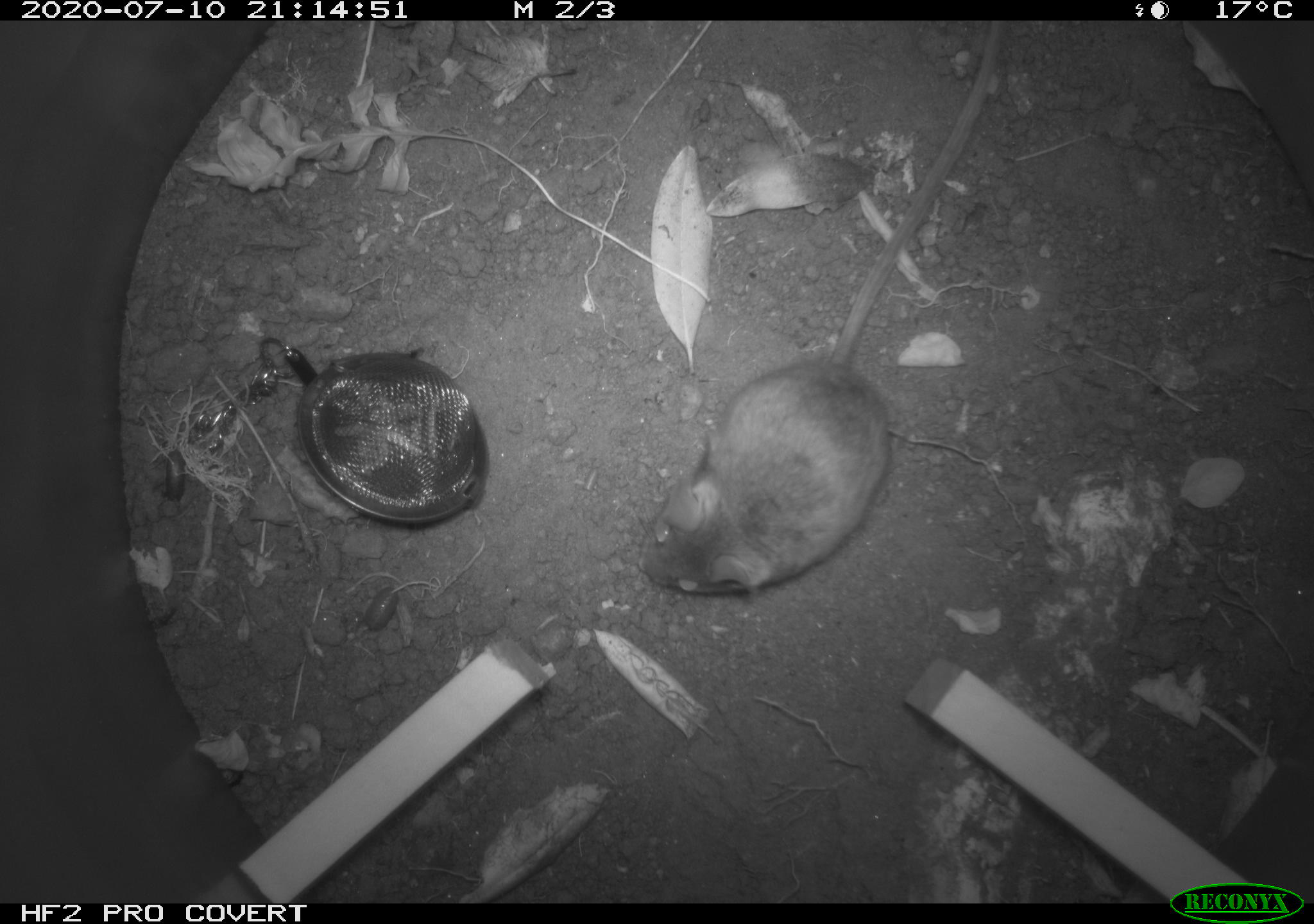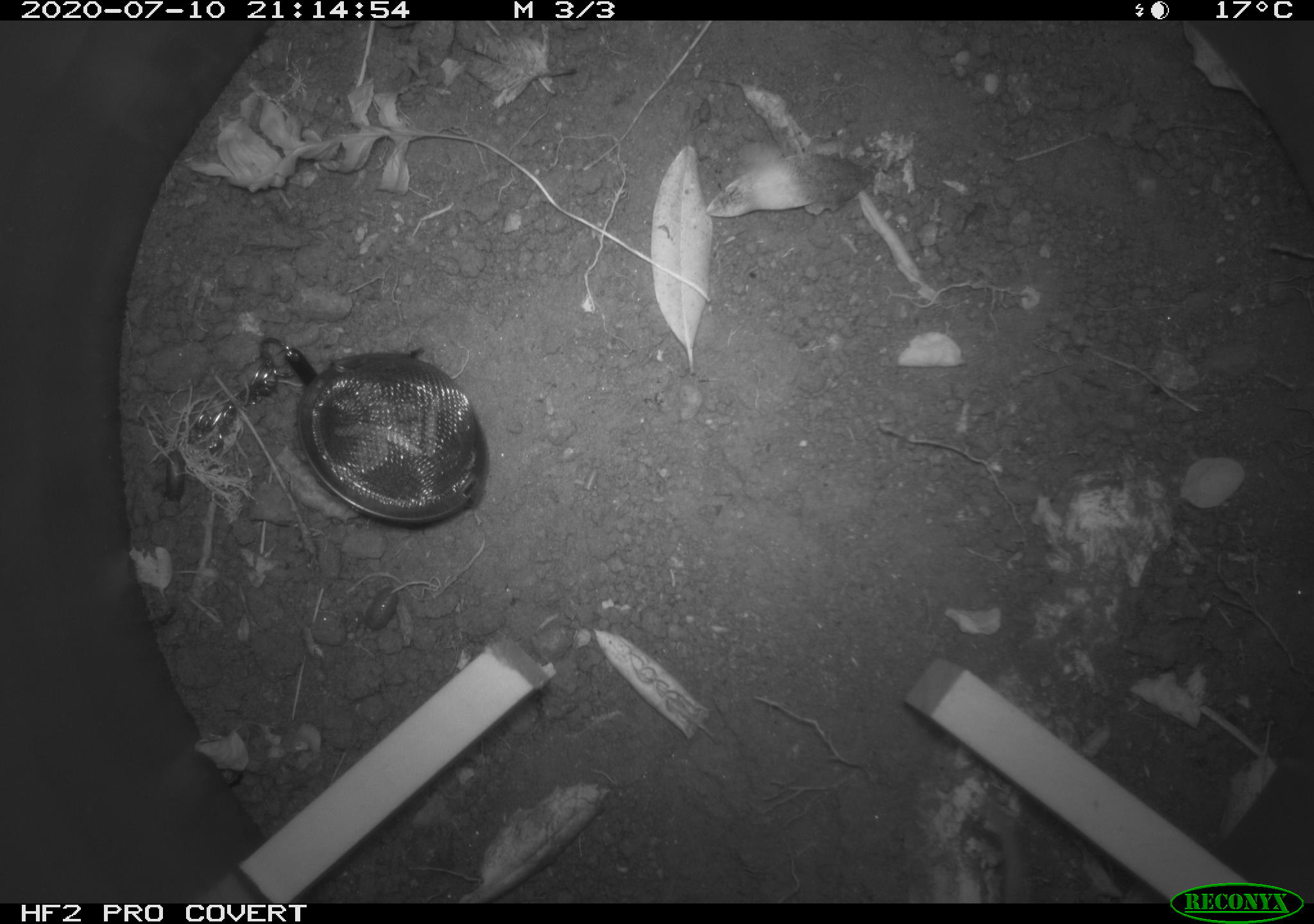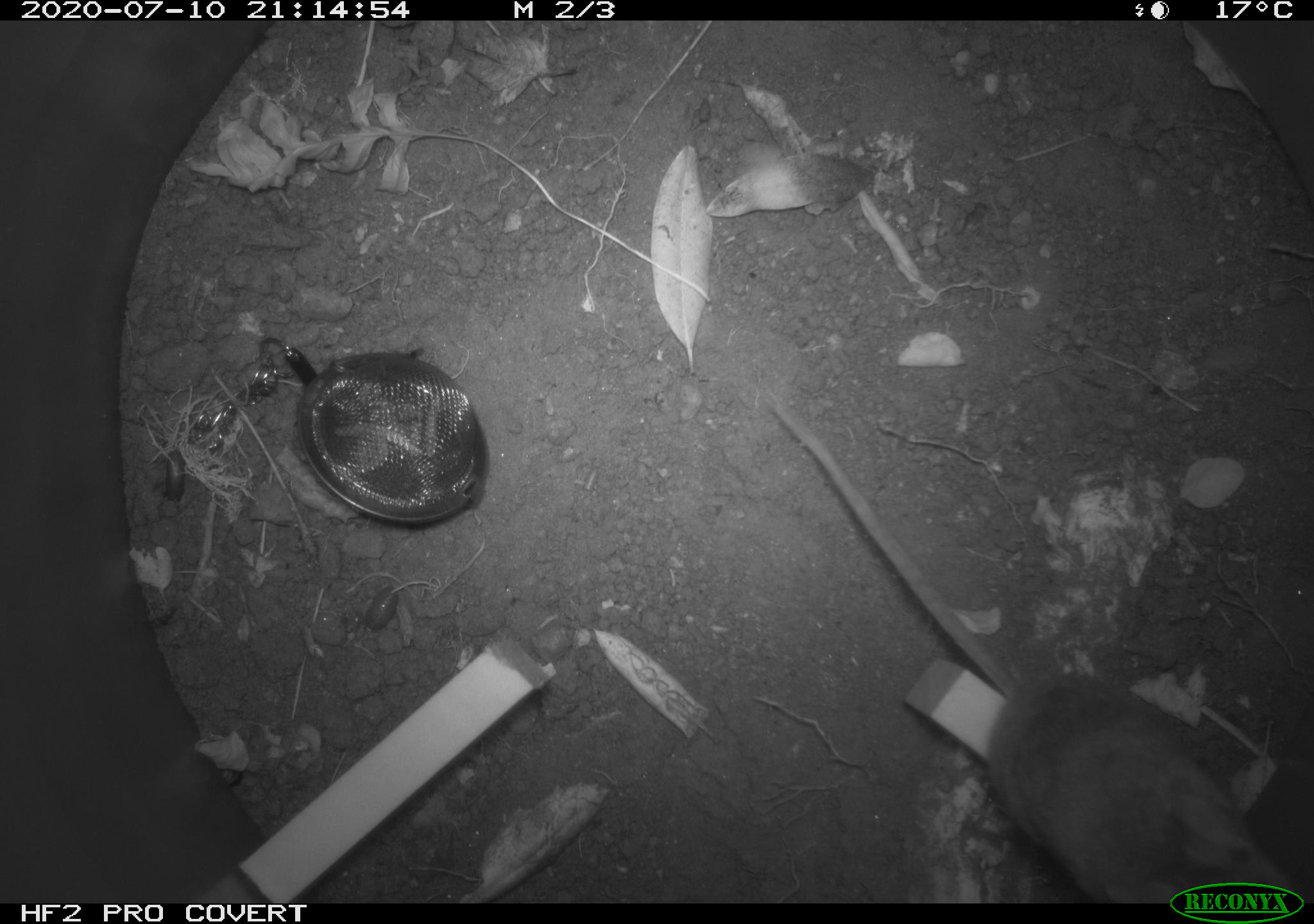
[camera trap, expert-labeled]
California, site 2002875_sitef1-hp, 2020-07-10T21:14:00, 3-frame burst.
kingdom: Animalia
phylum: Chordata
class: Mammalia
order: Rodentia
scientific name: Rodentia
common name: rodent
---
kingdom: Animalia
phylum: Arthropoda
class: Insecta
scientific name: Insecta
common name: insect